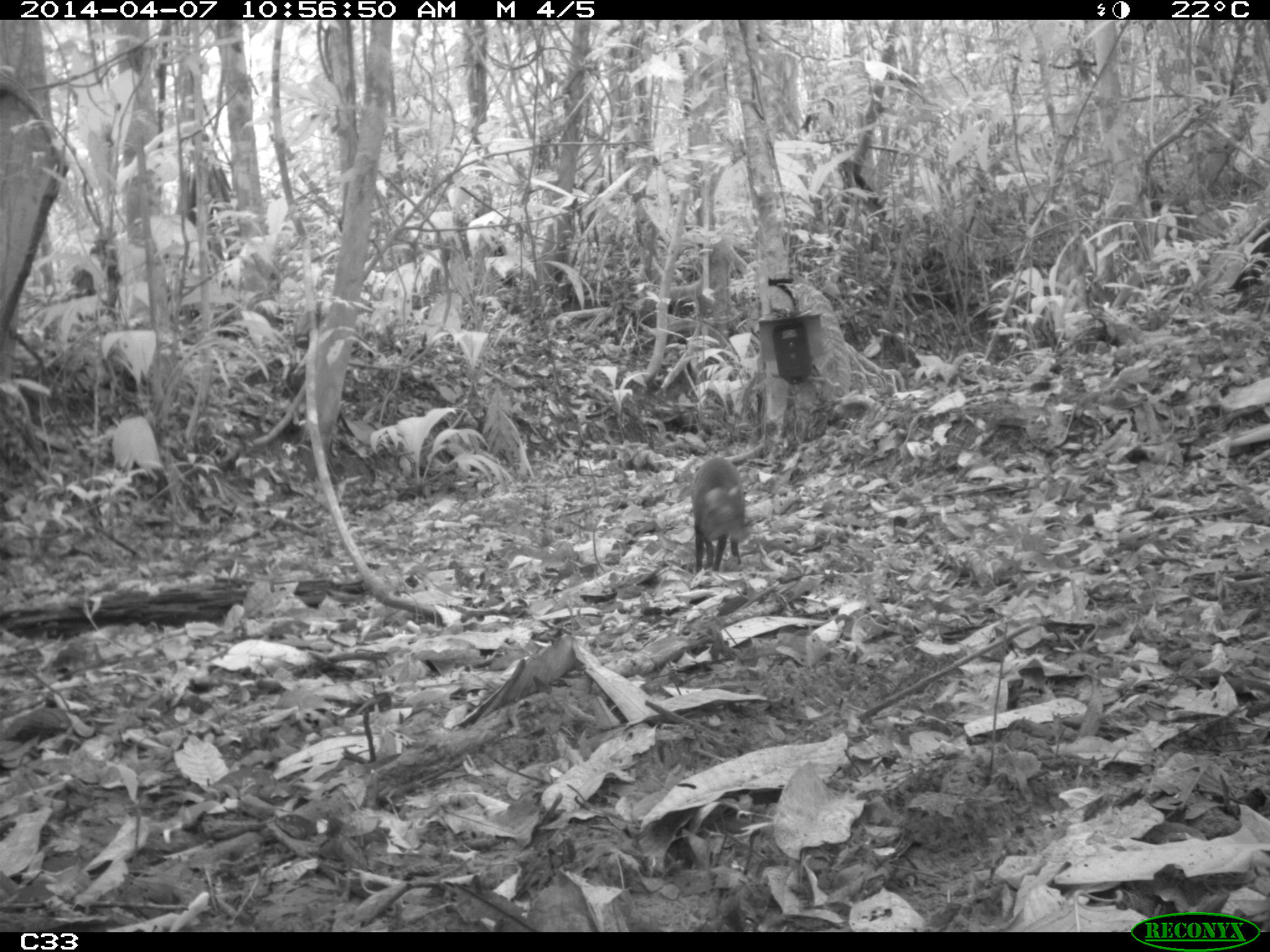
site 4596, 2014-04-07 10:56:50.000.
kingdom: Animalia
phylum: Chordata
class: Mammalia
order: Rodentia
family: Dasyproctidae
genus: Dasyprocta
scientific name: Dasyprocta leporina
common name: red-rumped agouti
Dasyprocta leporina (red-rumped agouti), count 1, age adult.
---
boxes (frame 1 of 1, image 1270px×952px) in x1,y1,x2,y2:
dasyprocta leporina: 690,456,746,572